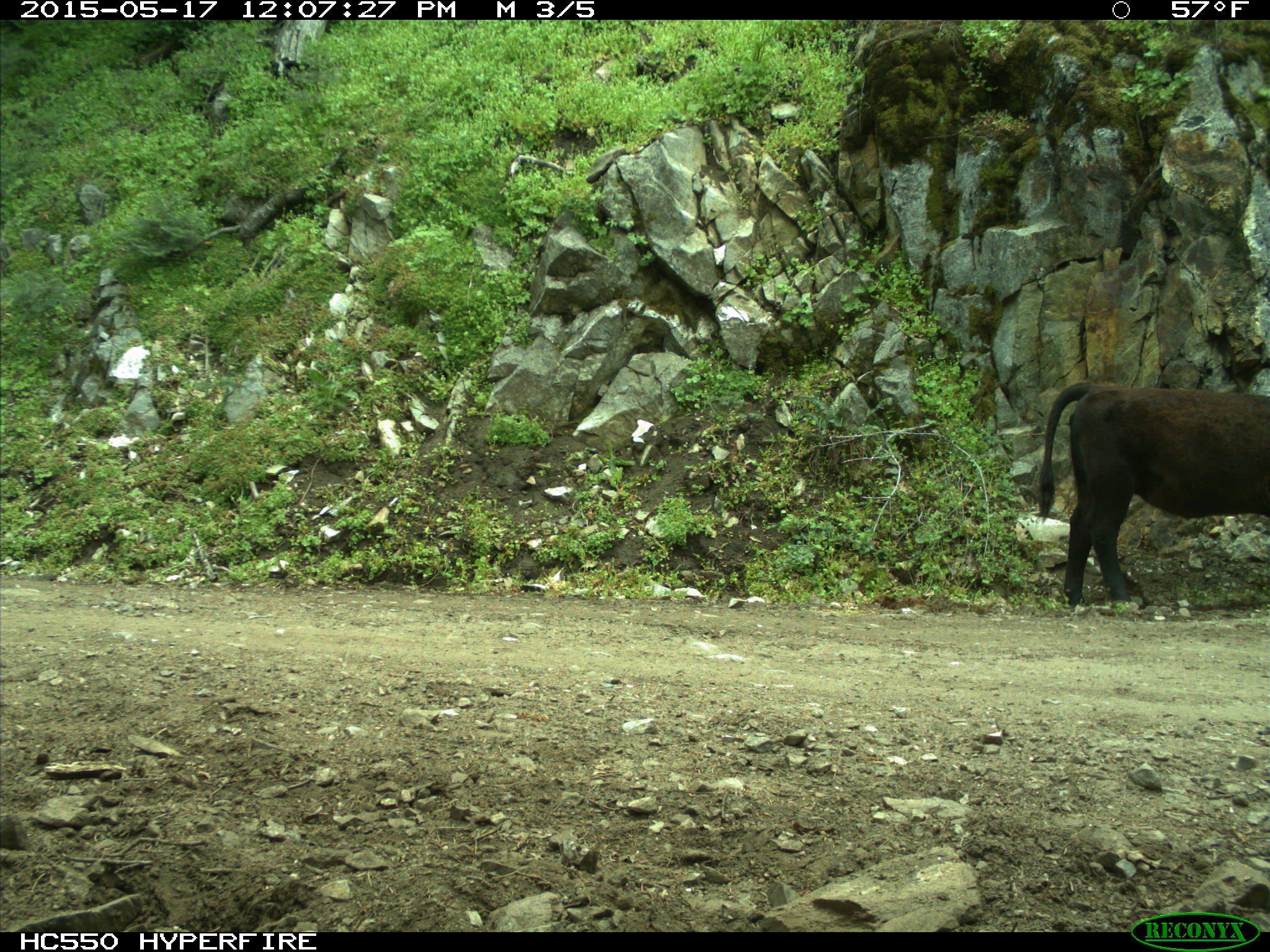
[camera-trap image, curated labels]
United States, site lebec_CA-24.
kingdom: Animalia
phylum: Chordata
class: Mammalia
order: Artiodactyla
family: Bovidae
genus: Bos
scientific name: Bos taurus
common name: domestic cow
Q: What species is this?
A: Bos taurus (domestic cow).